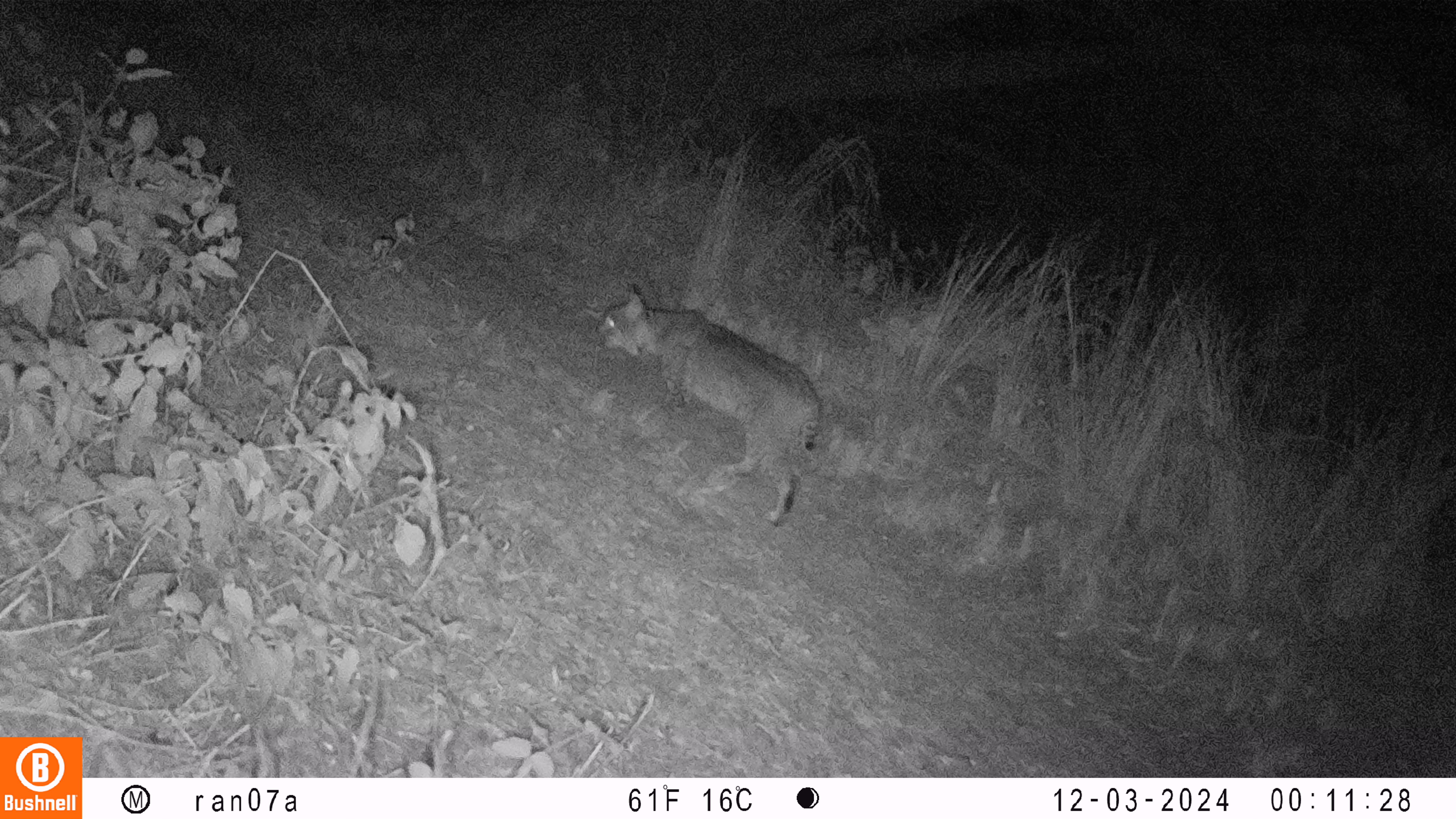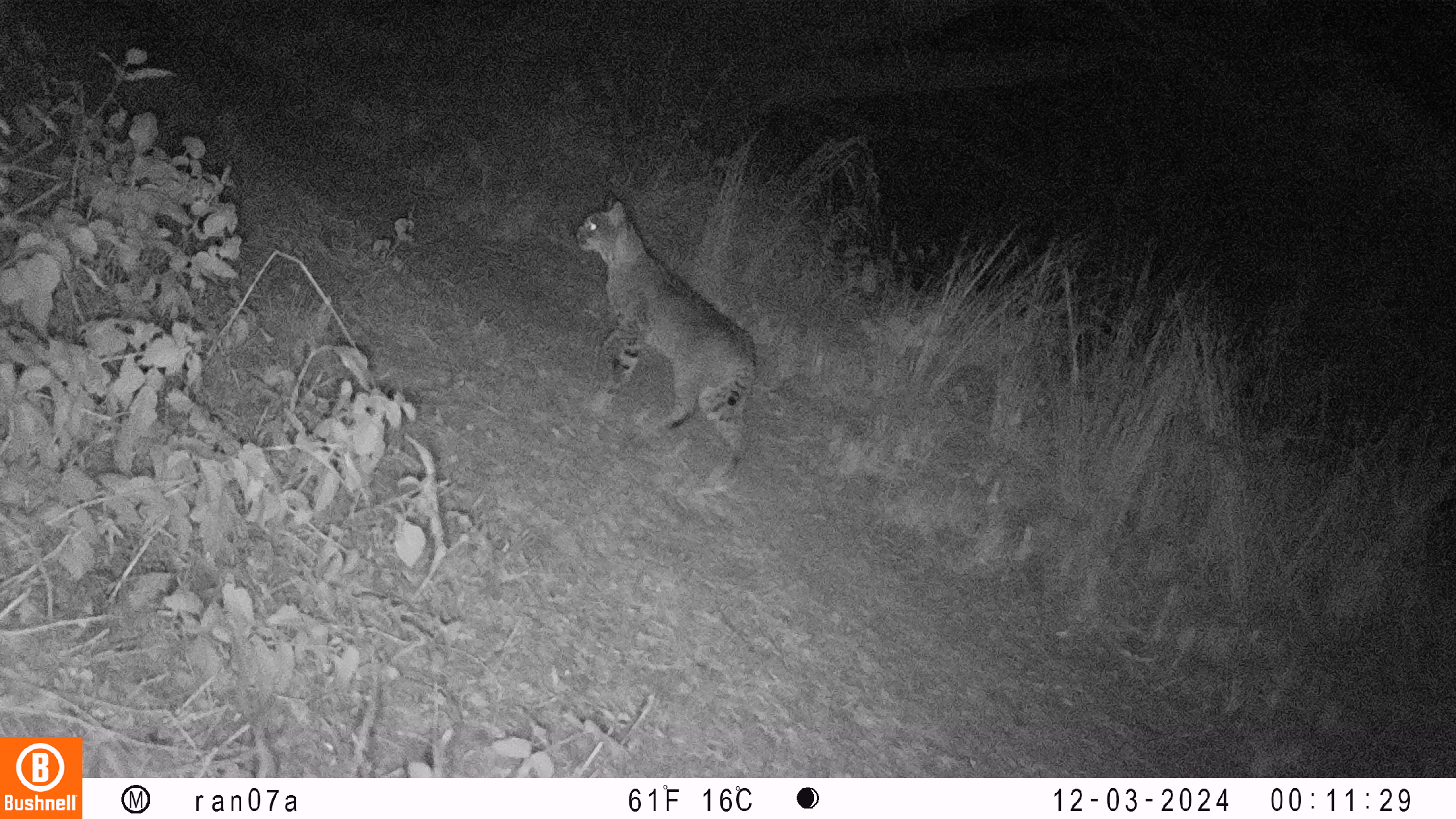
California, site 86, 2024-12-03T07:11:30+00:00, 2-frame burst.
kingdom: Animalia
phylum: Chordata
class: Mammalia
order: Carnivora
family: Felidae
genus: Lynx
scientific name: Lynx rufus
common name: bobcat